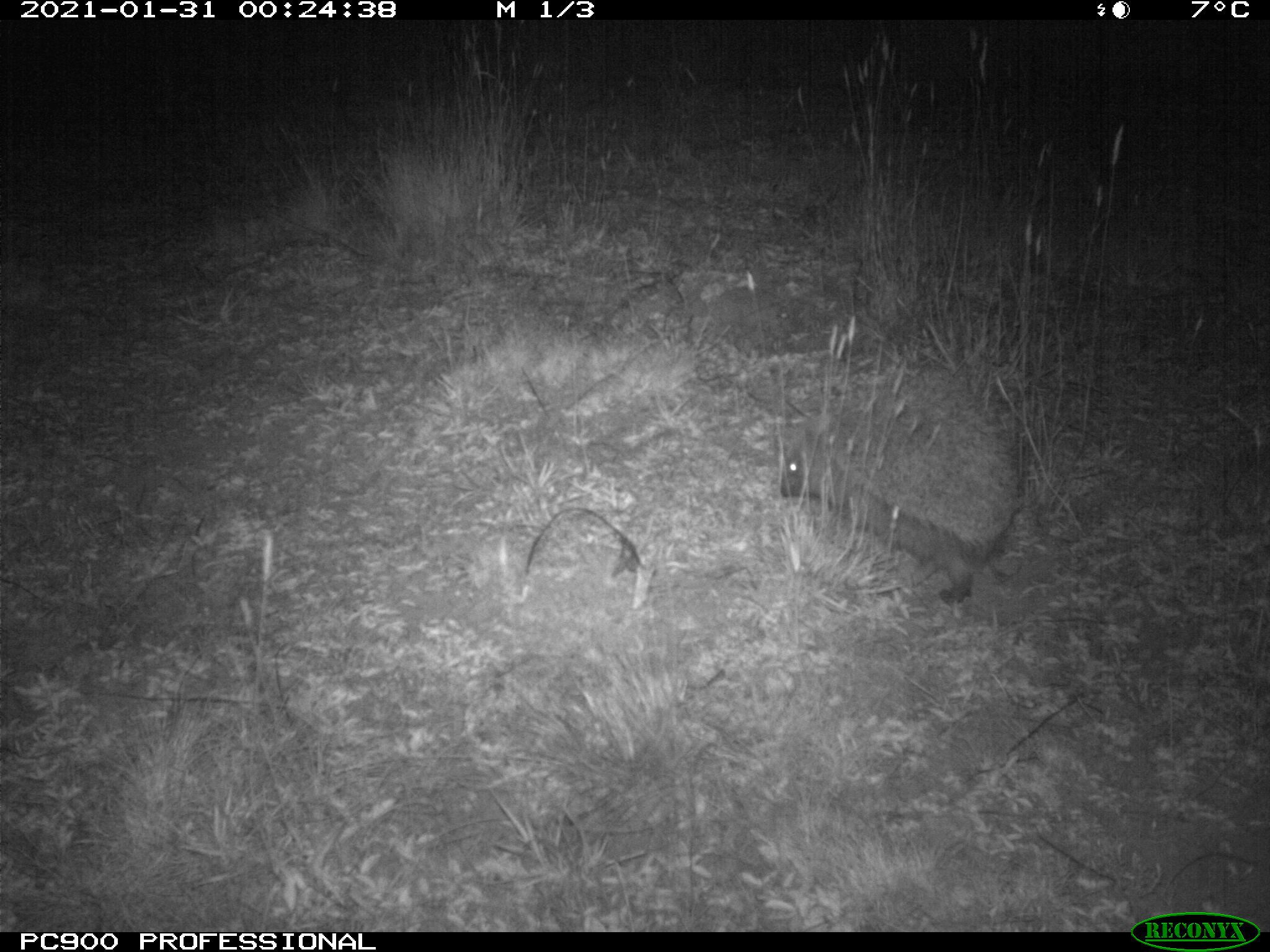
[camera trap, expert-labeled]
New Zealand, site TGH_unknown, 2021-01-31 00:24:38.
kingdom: Animalia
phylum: Chordata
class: Mammalia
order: Eulipotyphla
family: Erinaceidae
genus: Erinaceus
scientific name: Erinaceus europaeus europaeus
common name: european hedgehog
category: hedgehog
Hedgehog (european hedgehog) (Erinaceus europaeus europaeus).